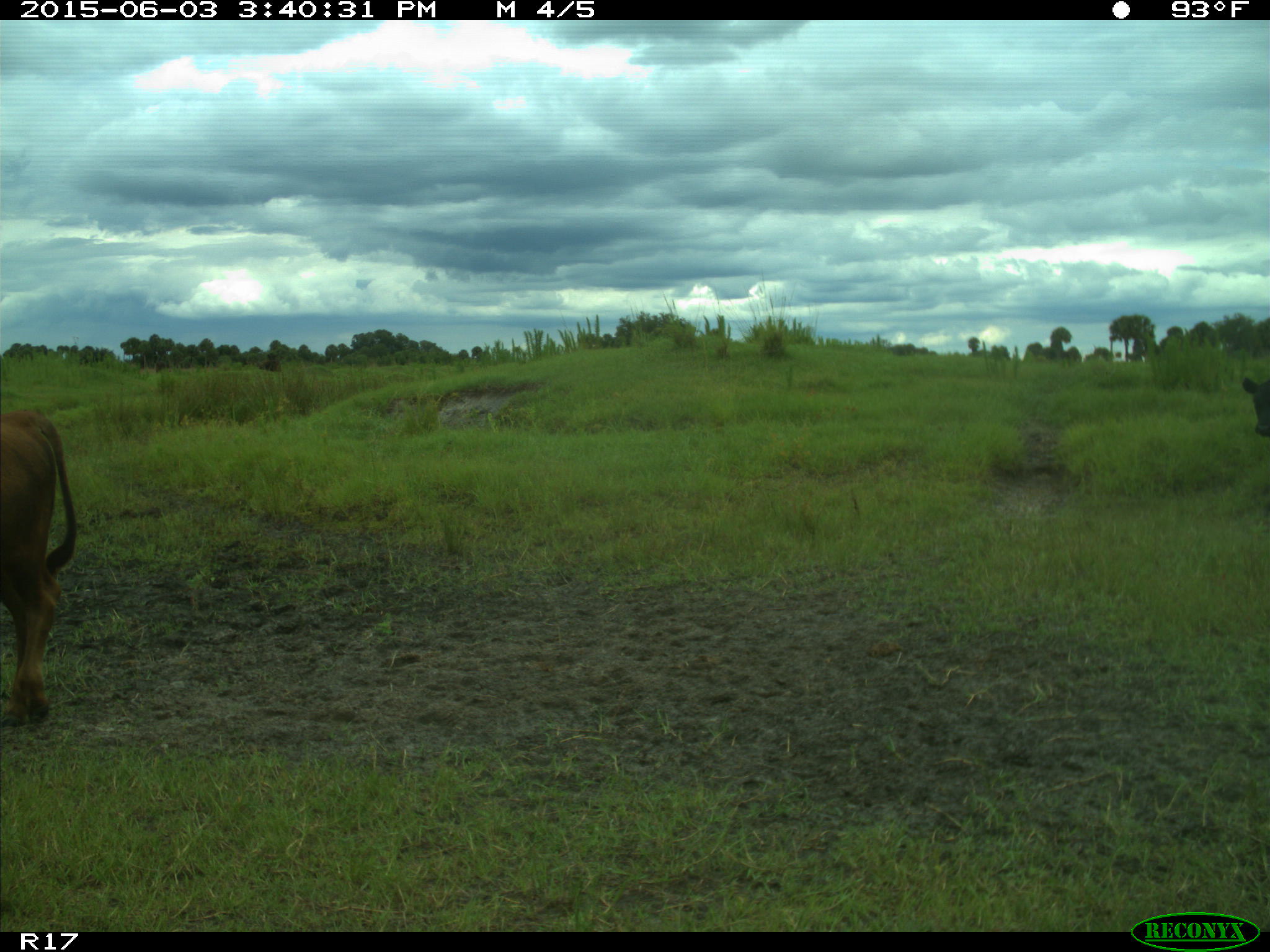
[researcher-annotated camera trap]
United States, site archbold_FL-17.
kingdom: Animalia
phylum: Chordata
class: Mammalia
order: Artiodactyla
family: Bovidae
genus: Bos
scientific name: Bos taurus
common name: domestic cow